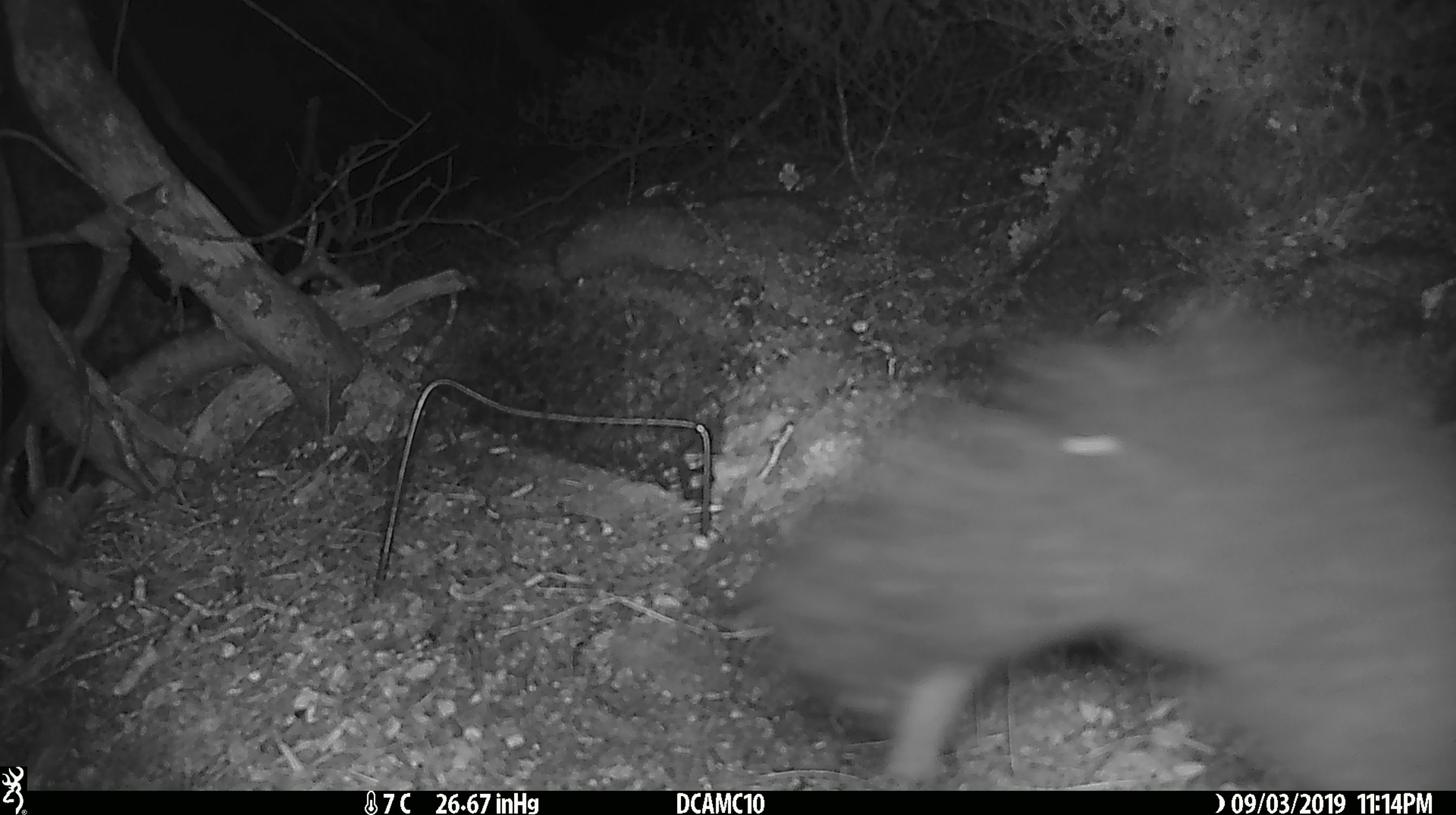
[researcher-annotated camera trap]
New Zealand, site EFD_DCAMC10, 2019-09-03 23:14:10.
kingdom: Animalia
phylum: Chordata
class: Mammalia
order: Diprotodontia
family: Phalangeridae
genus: Trichosurus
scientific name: Trichosurus vulpecula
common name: common brushtail possum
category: possum